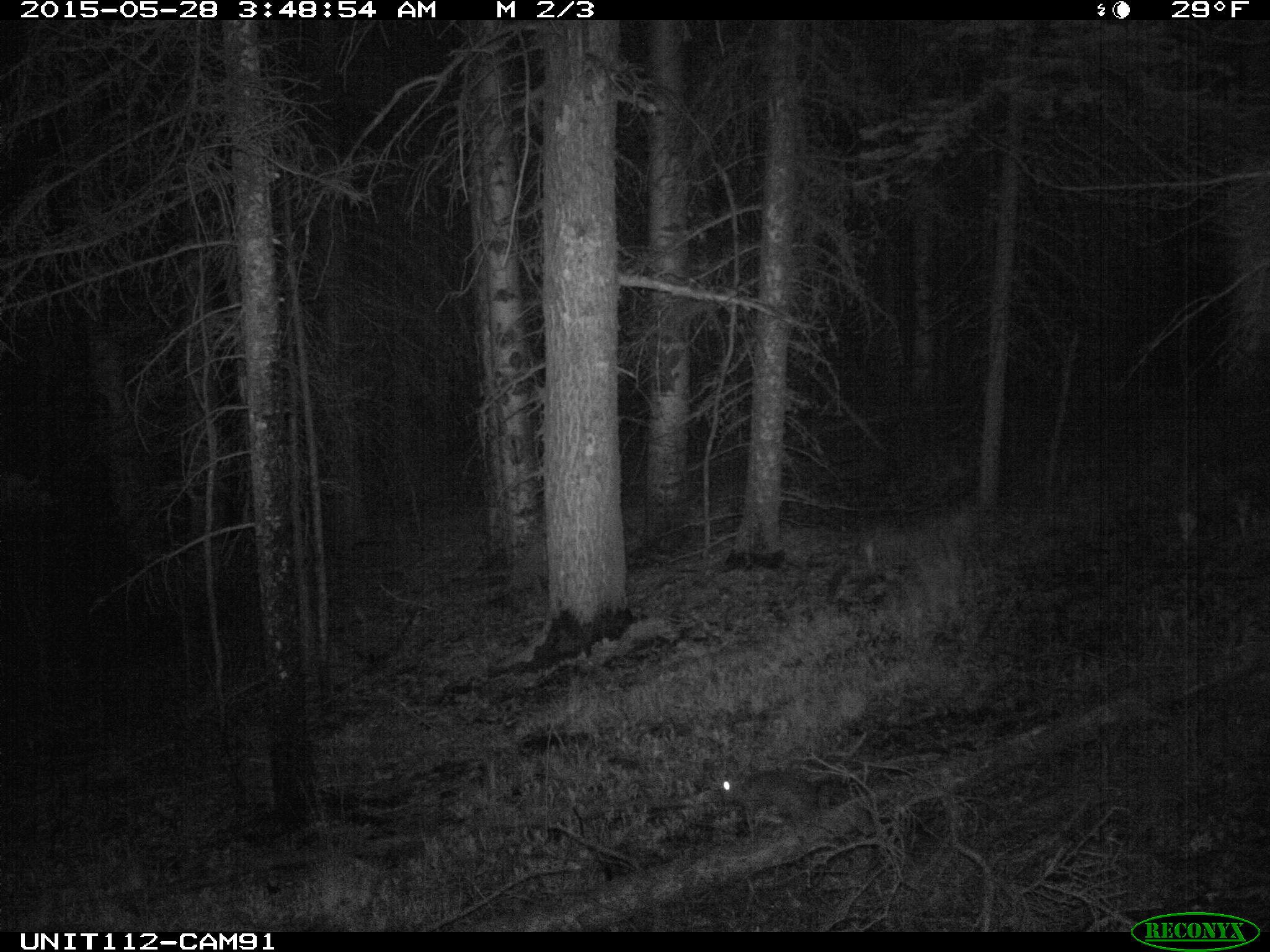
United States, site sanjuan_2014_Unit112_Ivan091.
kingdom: Animalia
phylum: Chordata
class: Mammalia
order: Lagomorpha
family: Leporidae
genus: Lepus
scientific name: Lepus americanus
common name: snowshoe hare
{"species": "Lepus americanus (snowshoe hare)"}